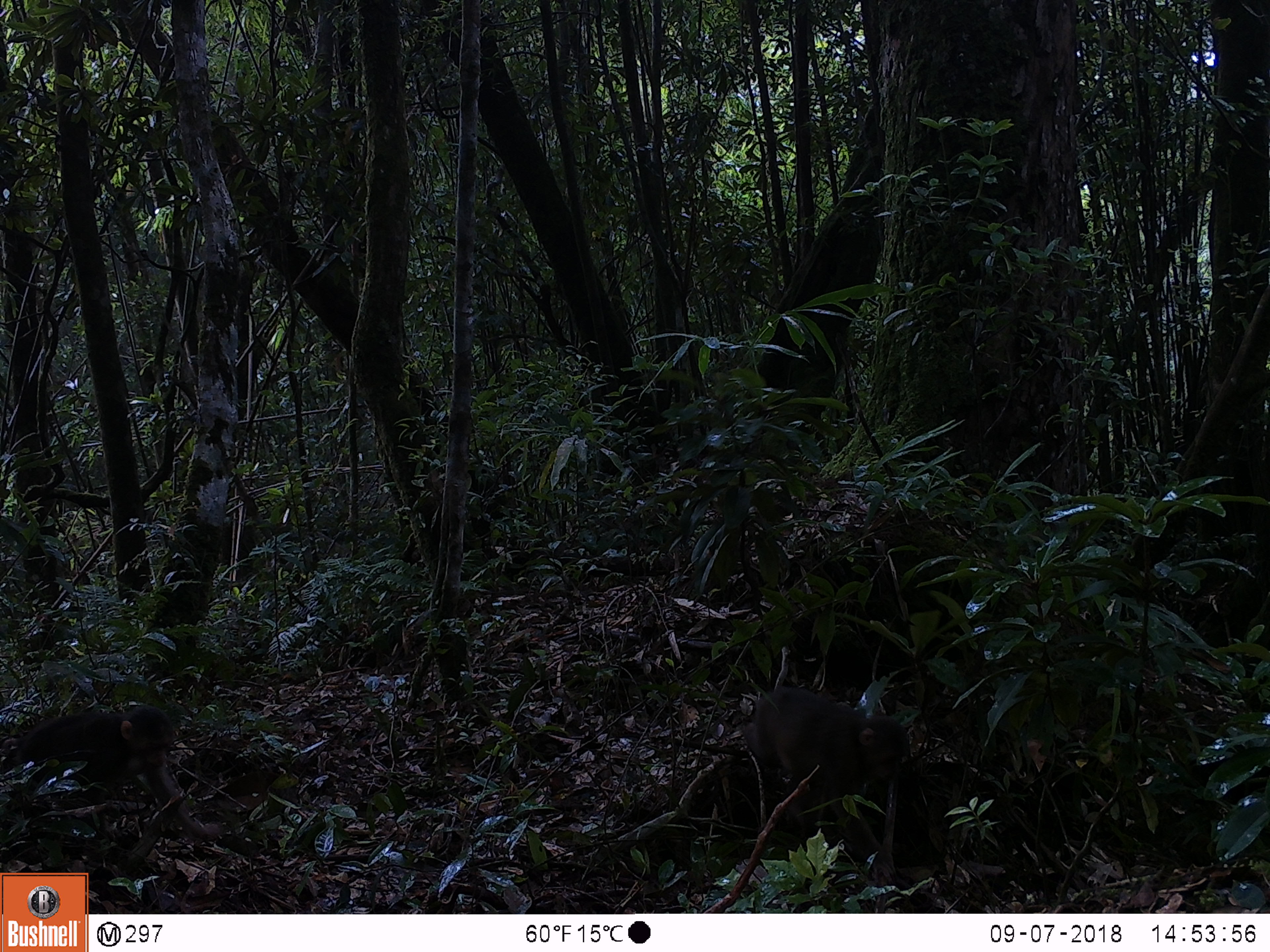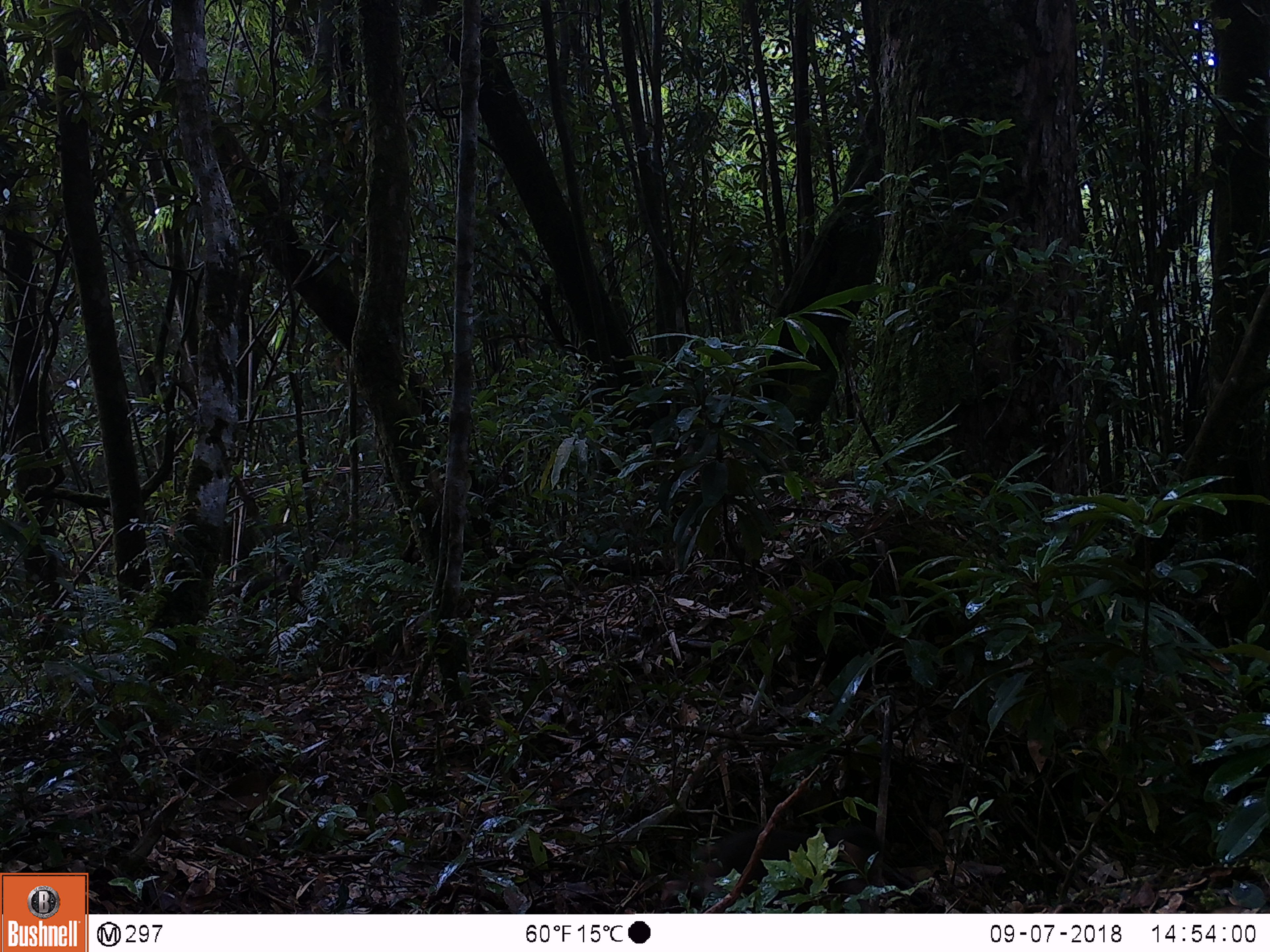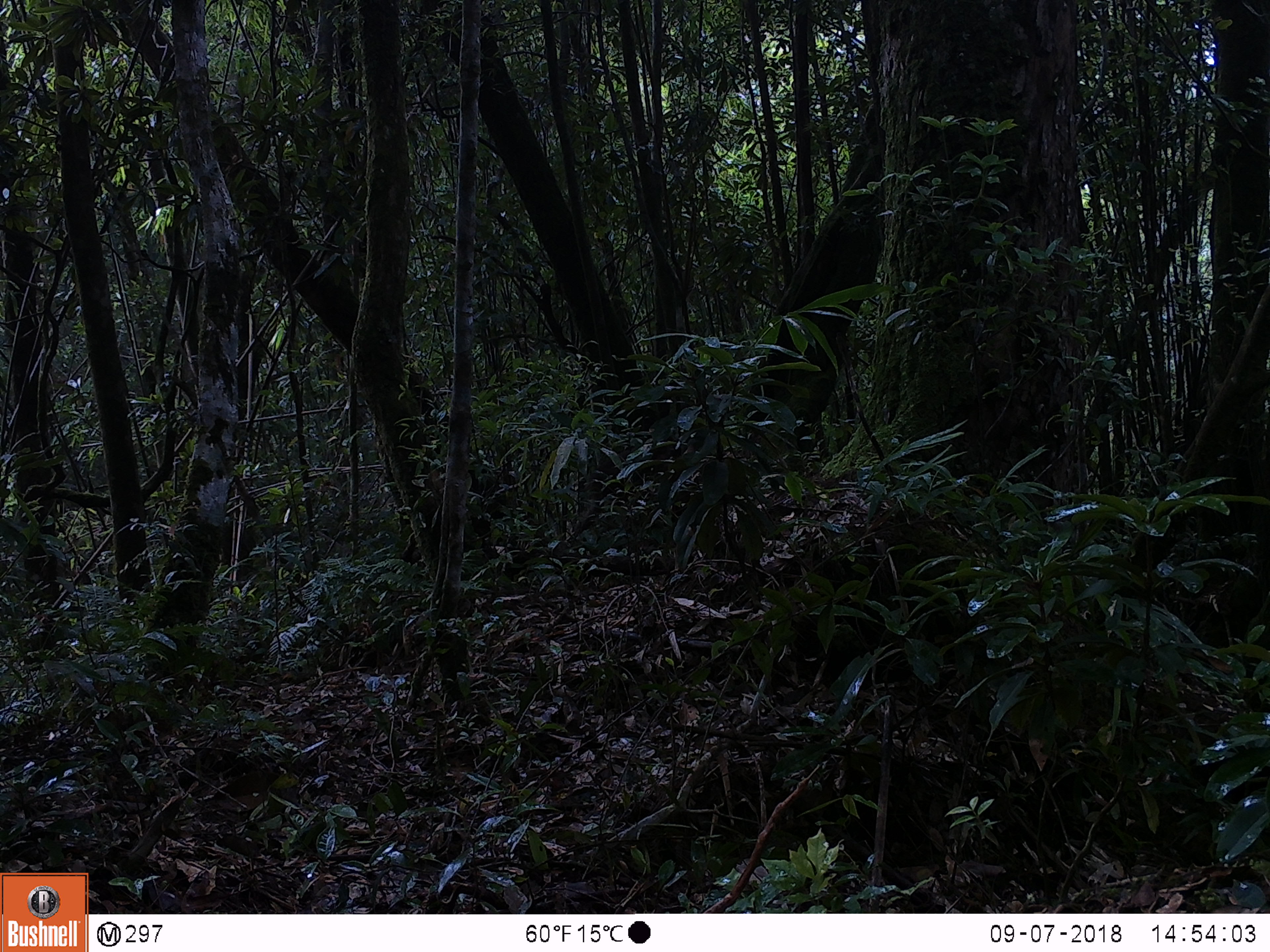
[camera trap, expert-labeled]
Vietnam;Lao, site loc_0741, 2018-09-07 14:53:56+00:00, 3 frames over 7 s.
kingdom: Animalia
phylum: Chordata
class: Mammalia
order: Primates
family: Cercopithecidae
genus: Macaca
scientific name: Macaca arctoides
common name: stump-tailed macaque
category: stump tailed macaque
Stump tailed macaque (stump-tailed macaque) (Macaca arctoides). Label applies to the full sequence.